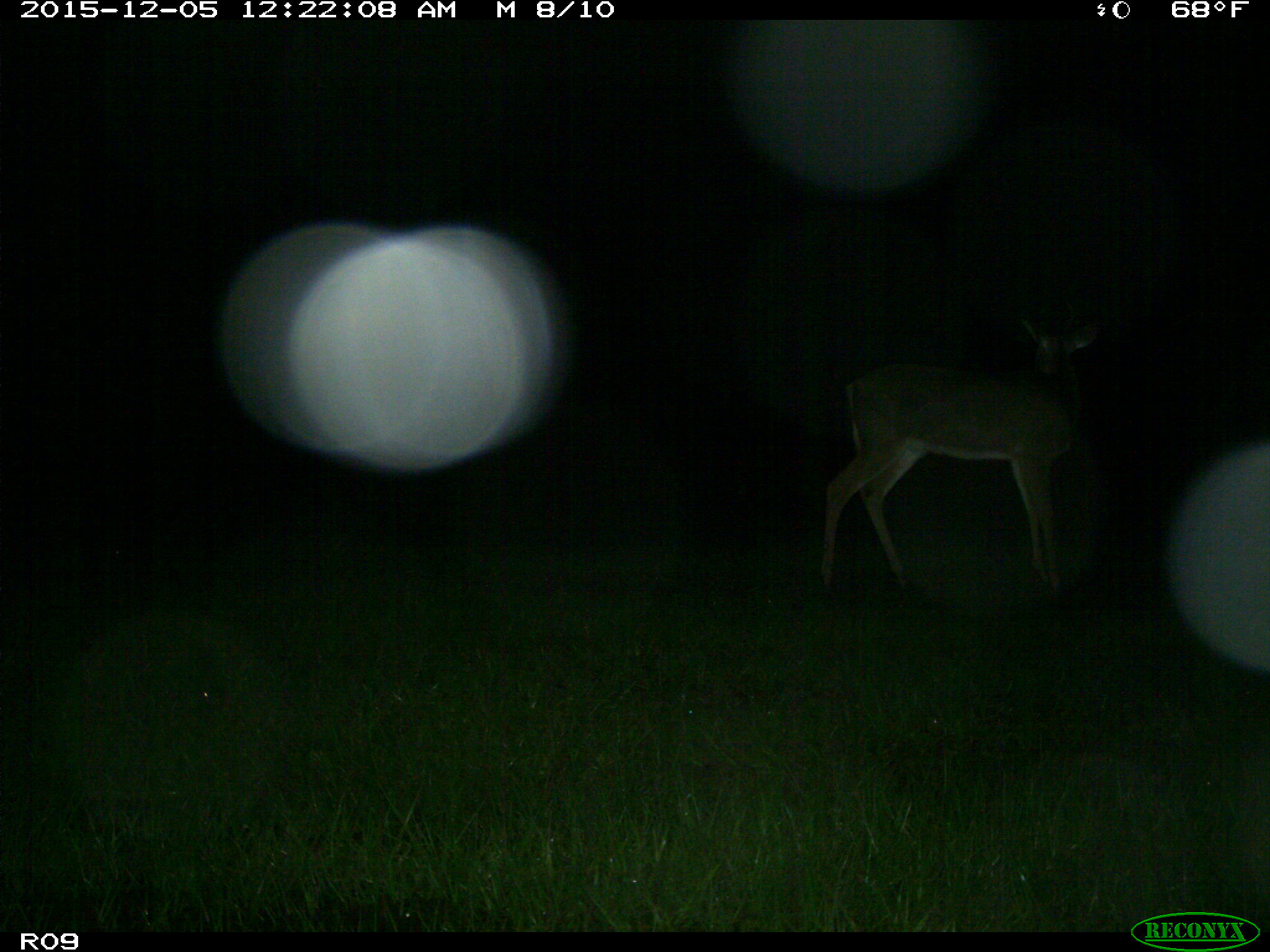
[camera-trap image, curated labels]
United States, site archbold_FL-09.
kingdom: Animalia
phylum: Chordata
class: Mammalia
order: Artiodactyla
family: Cervidae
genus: Odocoileus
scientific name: Odocoileus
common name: deer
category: unidentified deer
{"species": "unidentified deer (deer) (Odocoileus)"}